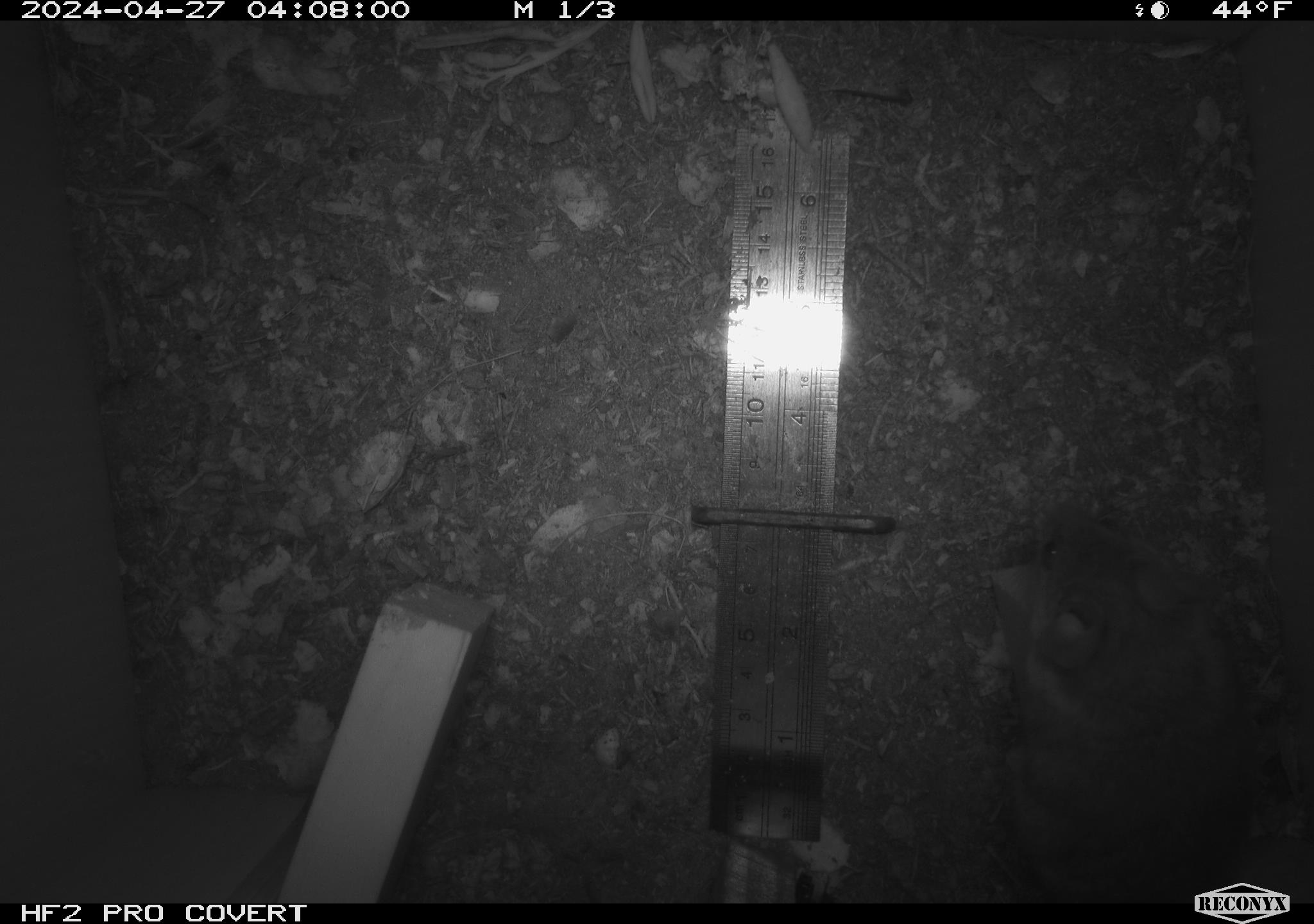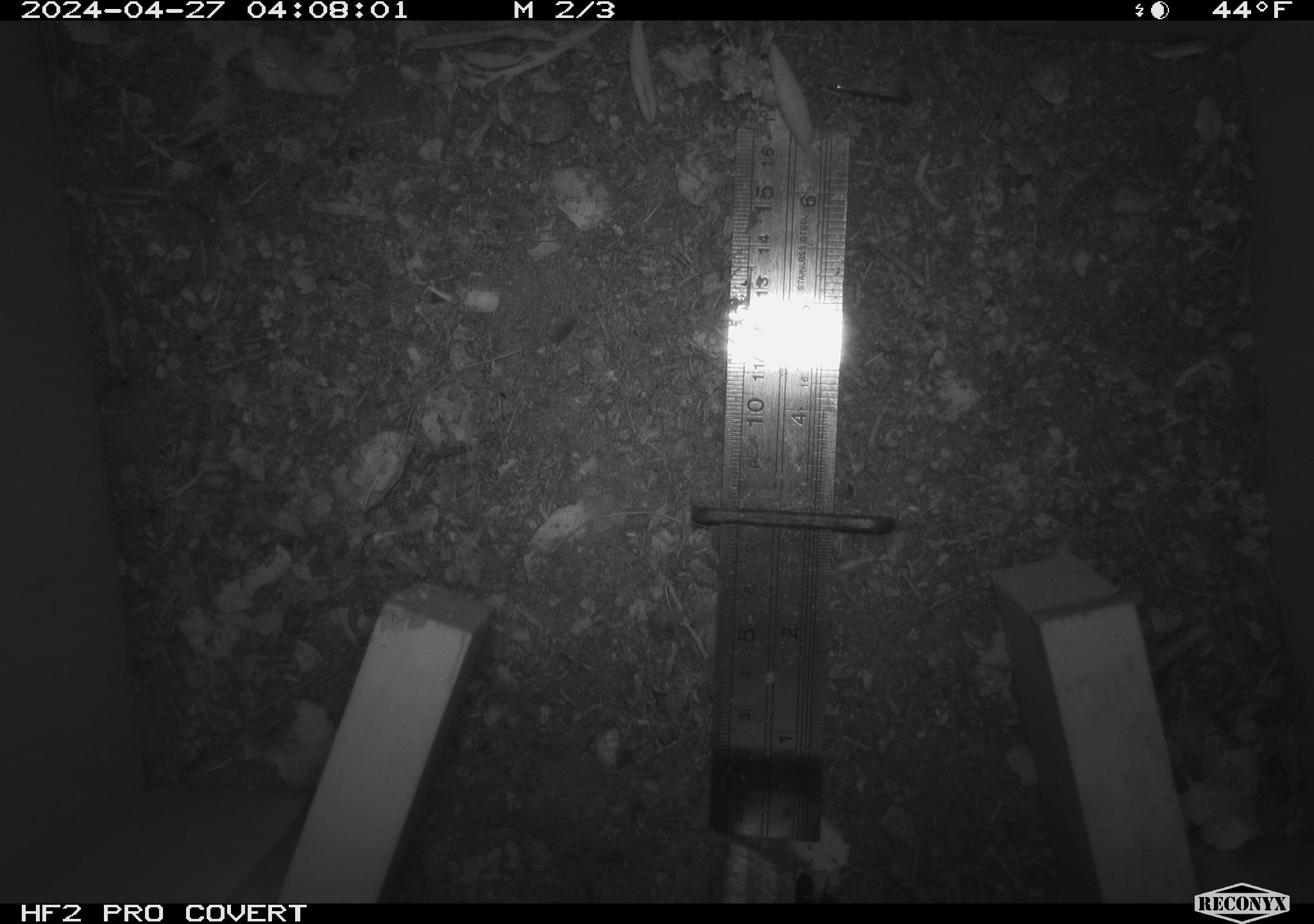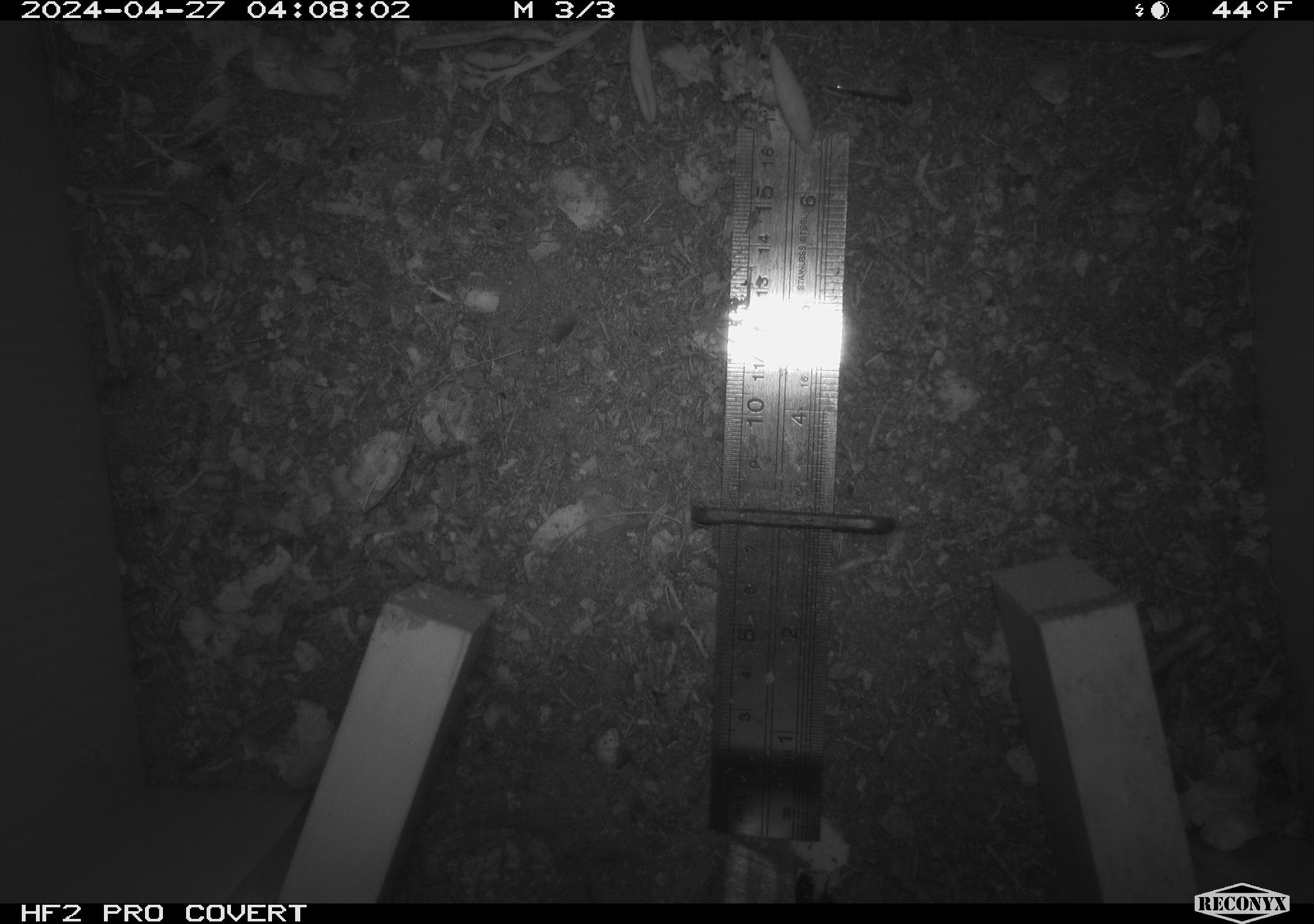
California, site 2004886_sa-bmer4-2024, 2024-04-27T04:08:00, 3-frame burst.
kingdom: Animalia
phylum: Chordata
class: Mammalia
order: Rodentia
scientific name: Rodentia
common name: mouse species